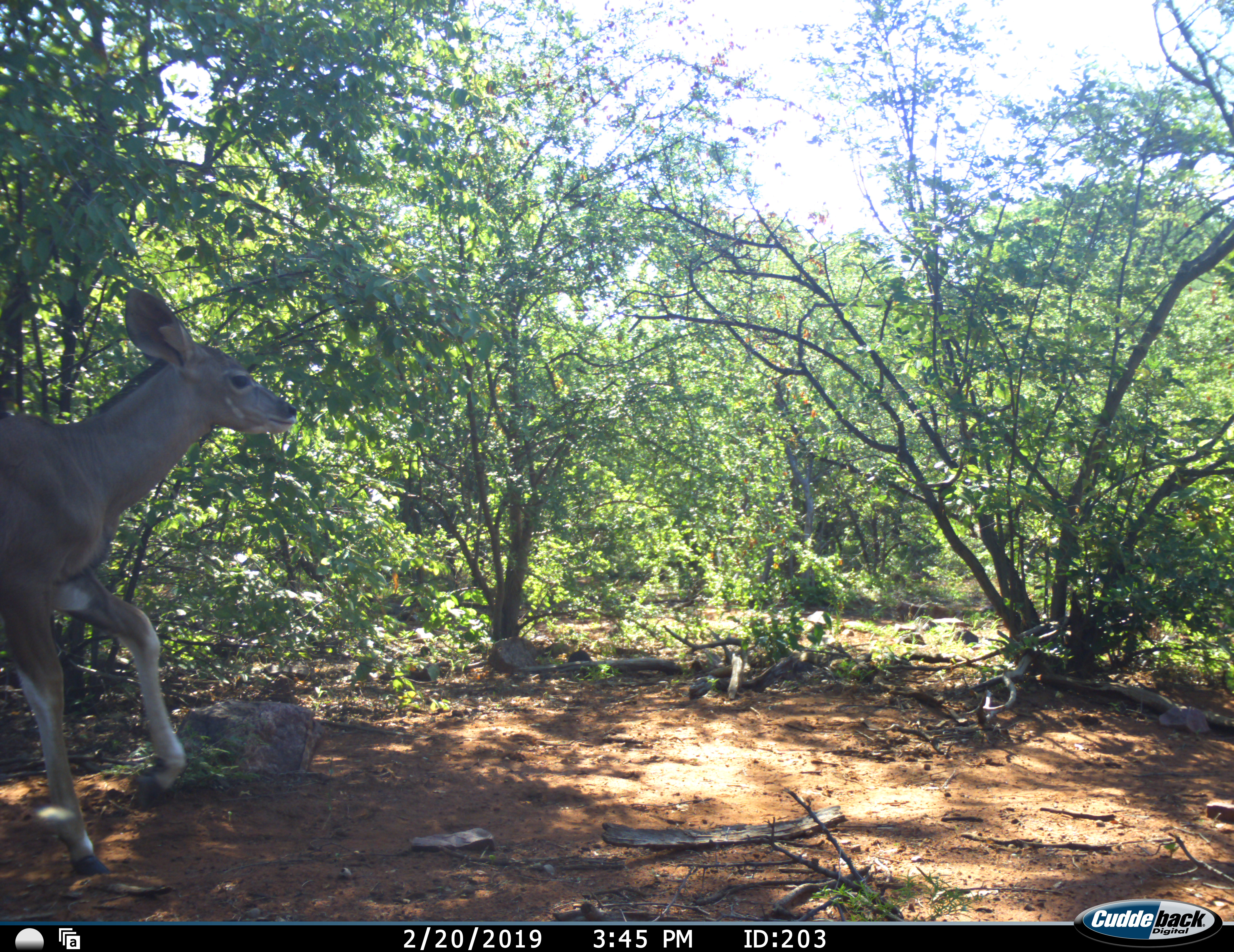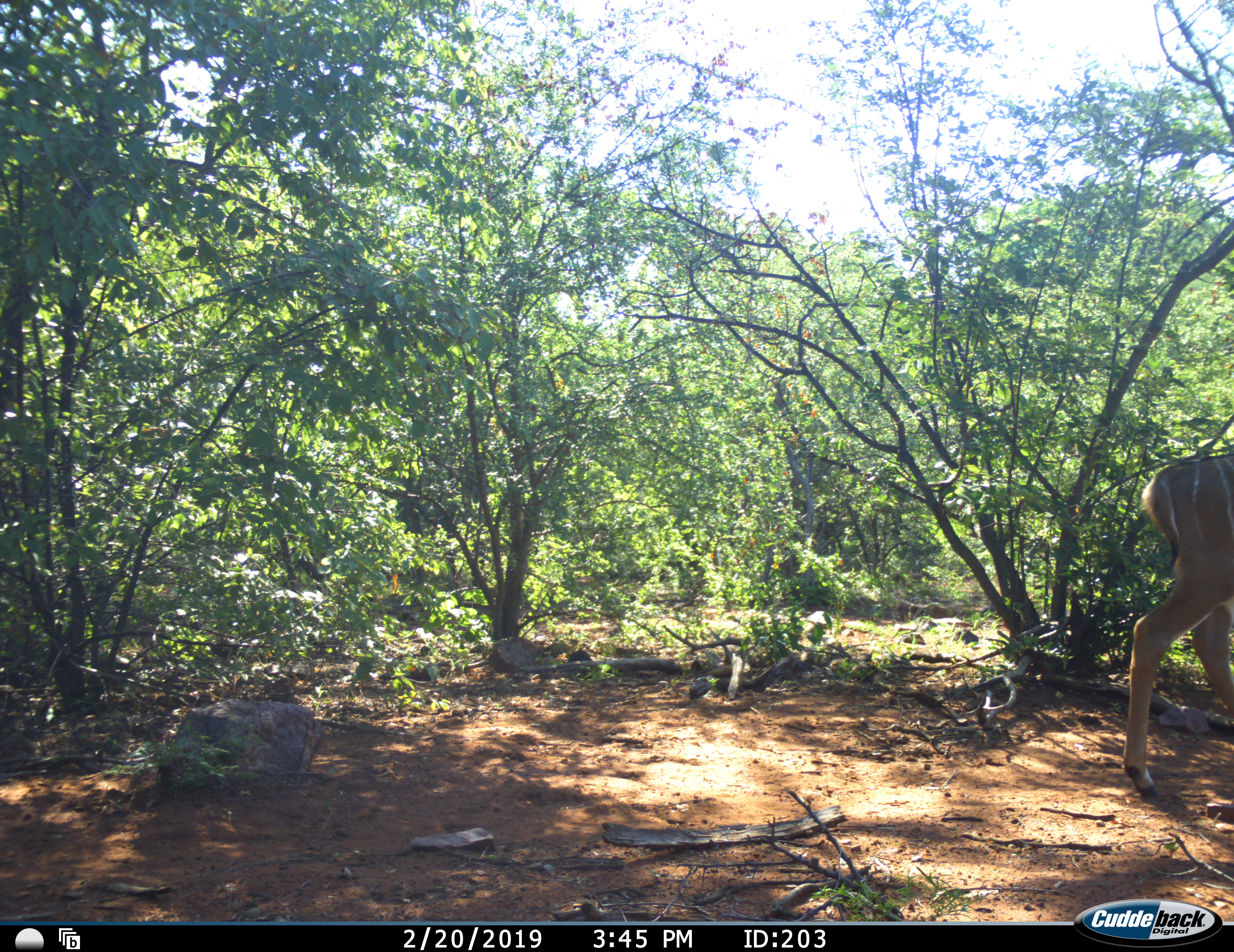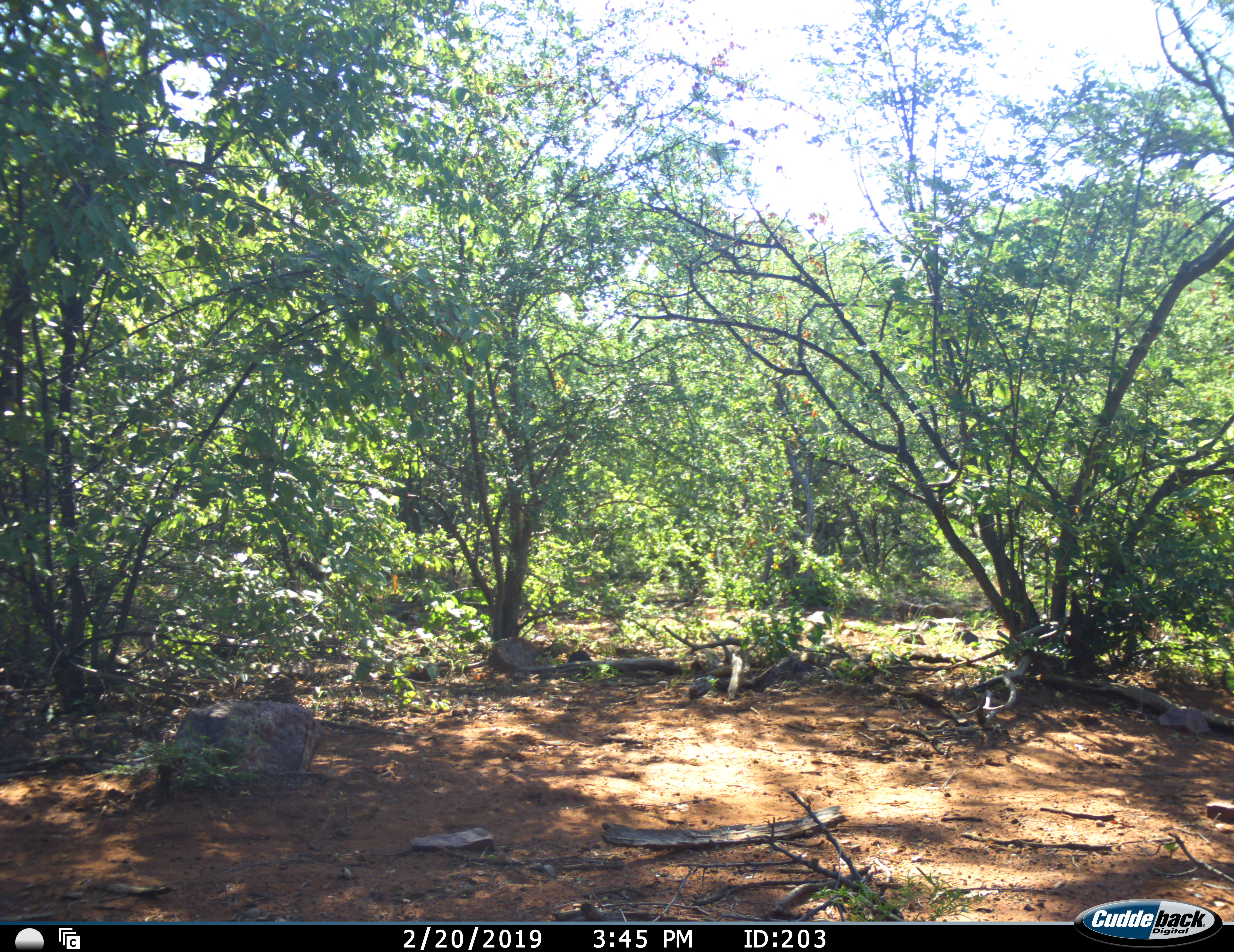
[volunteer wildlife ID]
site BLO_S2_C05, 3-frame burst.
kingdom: Animalia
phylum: Chordata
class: Mammalia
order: Artiodactyla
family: Bovidae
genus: Tragelaphus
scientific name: Tragelaphus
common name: kudu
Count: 1.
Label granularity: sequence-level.